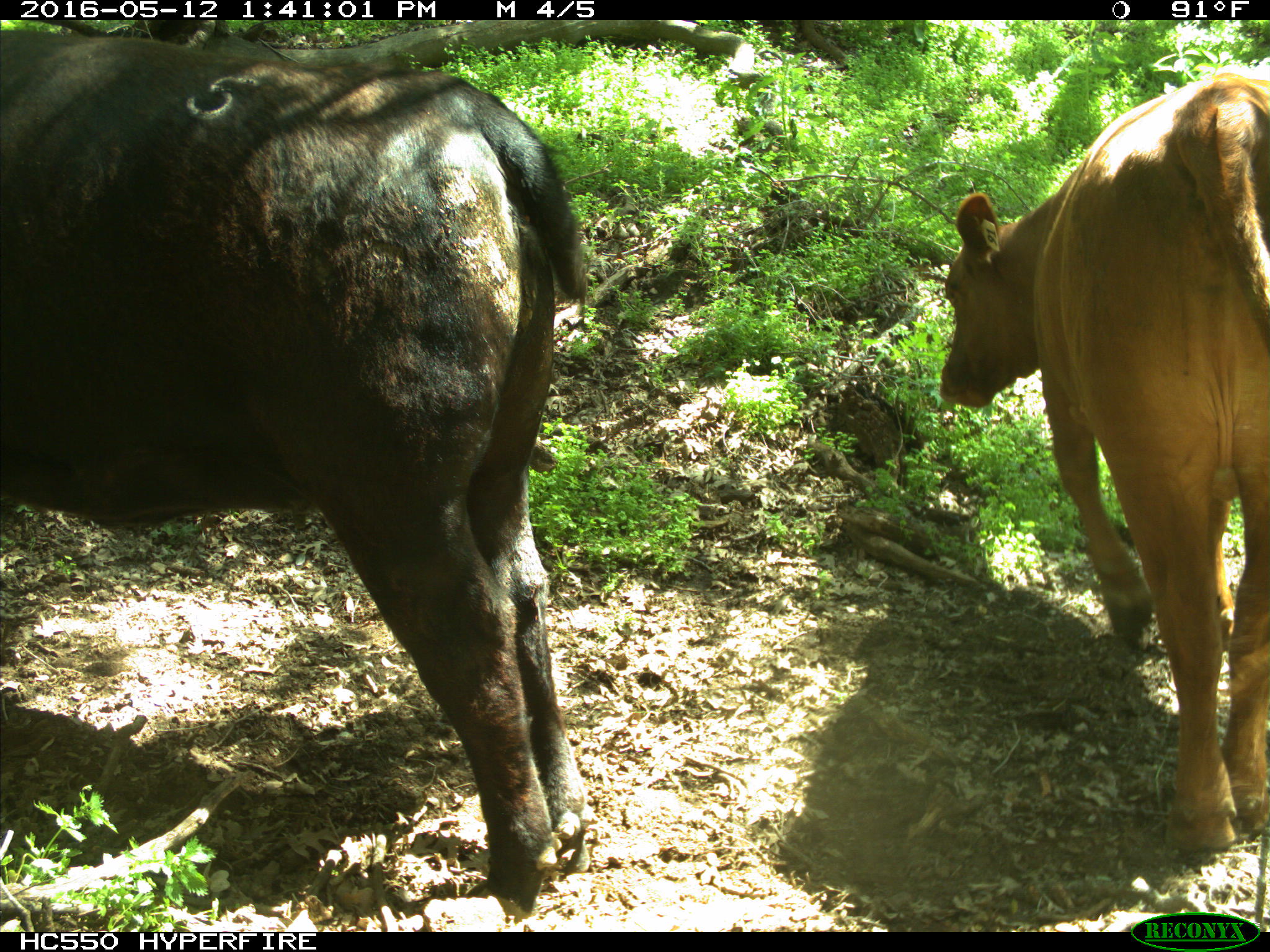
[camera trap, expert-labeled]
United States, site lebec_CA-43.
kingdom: Animalia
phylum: Chordata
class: Mammalia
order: Artiodactyla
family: Bovidae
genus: Bos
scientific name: Bos taurus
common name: domestic cow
Bos taurus (domestic cow).